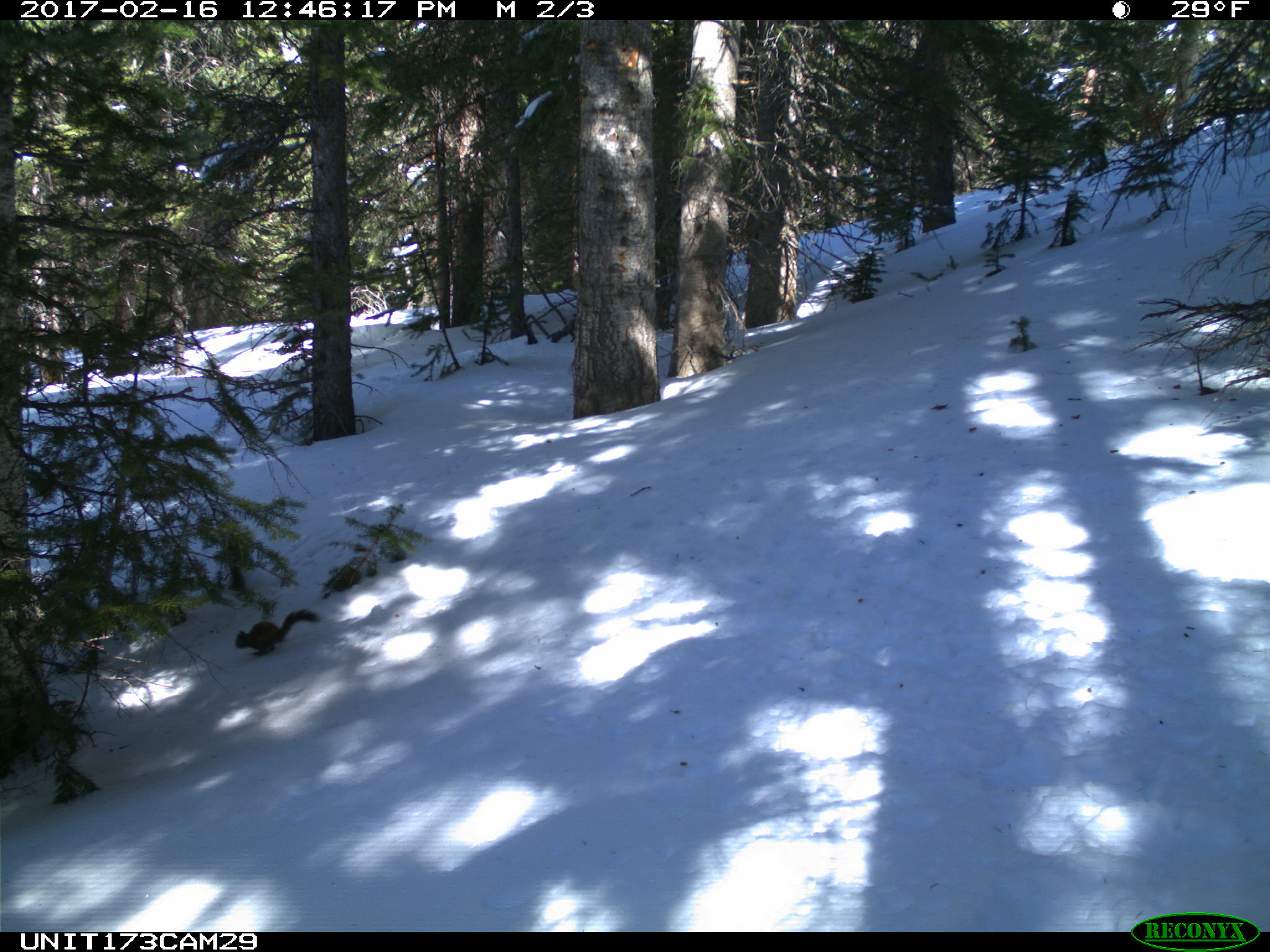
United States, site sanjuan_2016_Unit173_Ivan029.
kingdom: Animalia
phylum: Chordata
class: Mammalia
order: Rodentia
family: Sciuridae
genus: Tamiasciurus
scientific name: Tamiasciurus hudsonicus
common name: american red squirrel